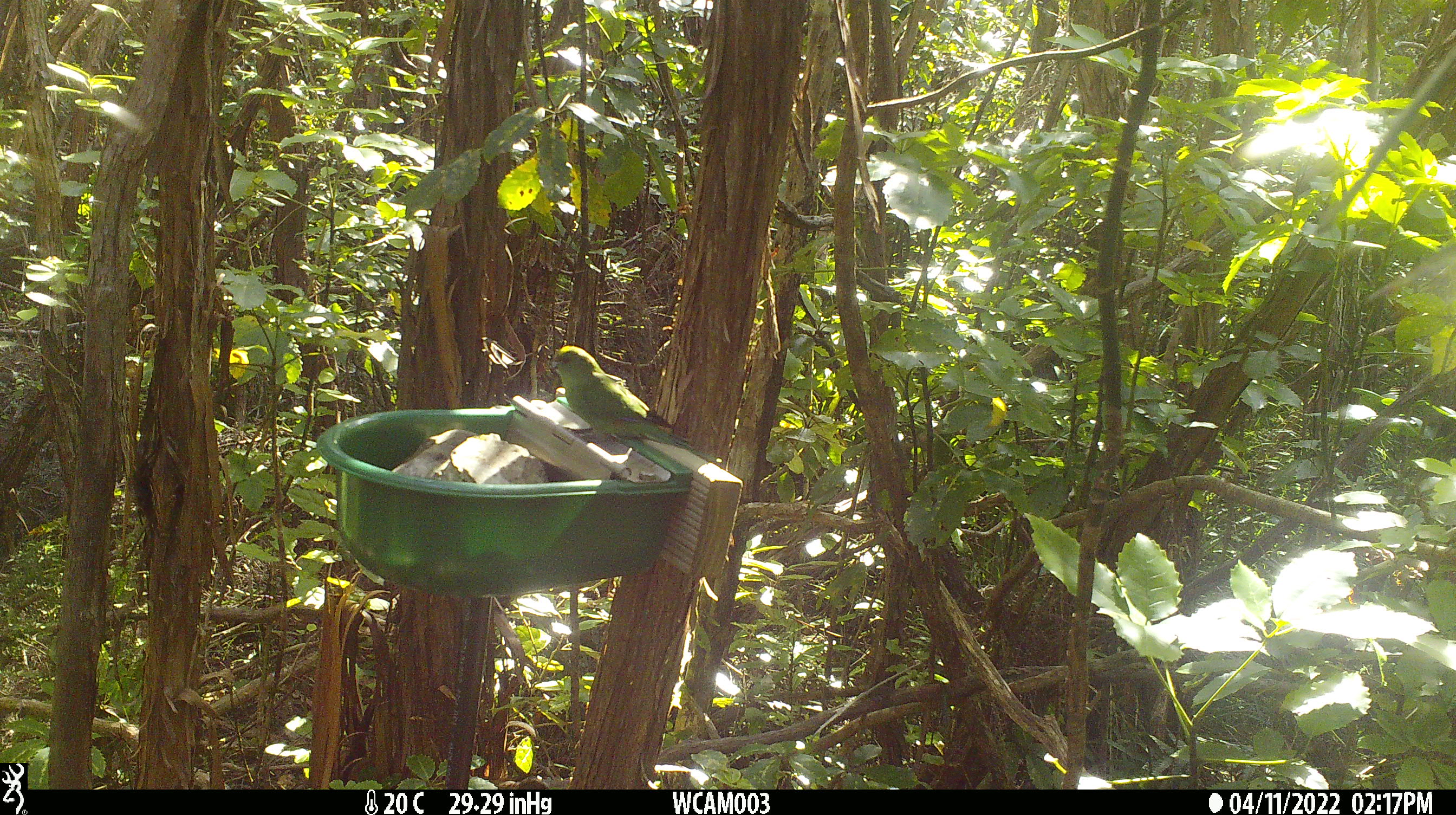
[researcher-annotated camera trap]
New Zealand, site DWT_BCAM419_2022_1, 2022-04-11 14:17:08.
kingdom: Animalia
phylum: Chordata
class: Aves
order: Psittaciformes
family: Psittaculidae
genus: Cyanoramphus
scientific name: Cyanoramphus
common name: parakeet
Parakeet (Cyanoramphus).